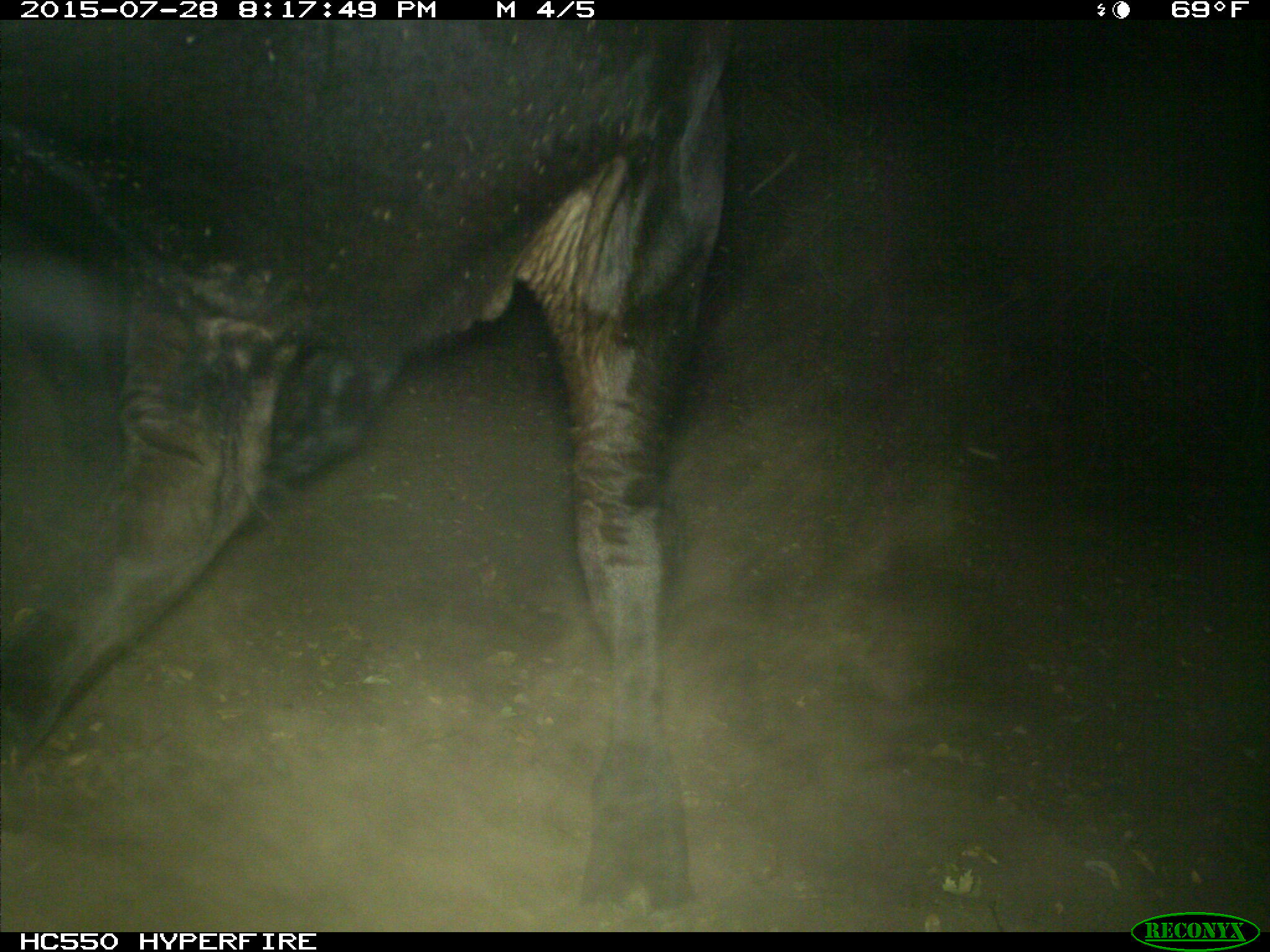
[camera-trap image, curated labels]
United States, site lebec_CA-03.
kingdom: Animalia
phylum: Chordata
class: Mammalia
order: Artiodactyla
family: Bovidae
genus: Bos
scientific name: Bos taurus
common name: domestic cow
Bos taurus (domestic cow).